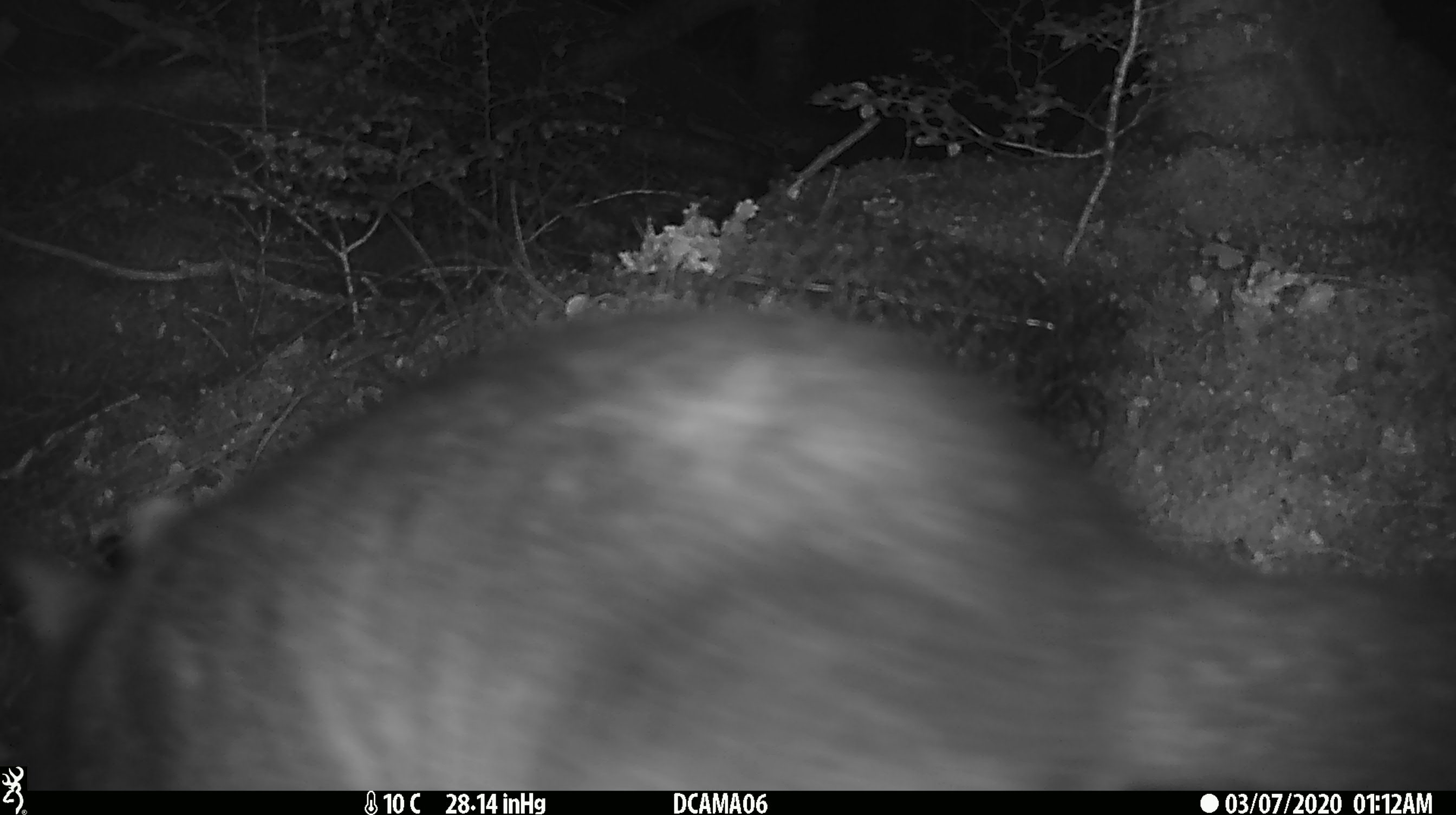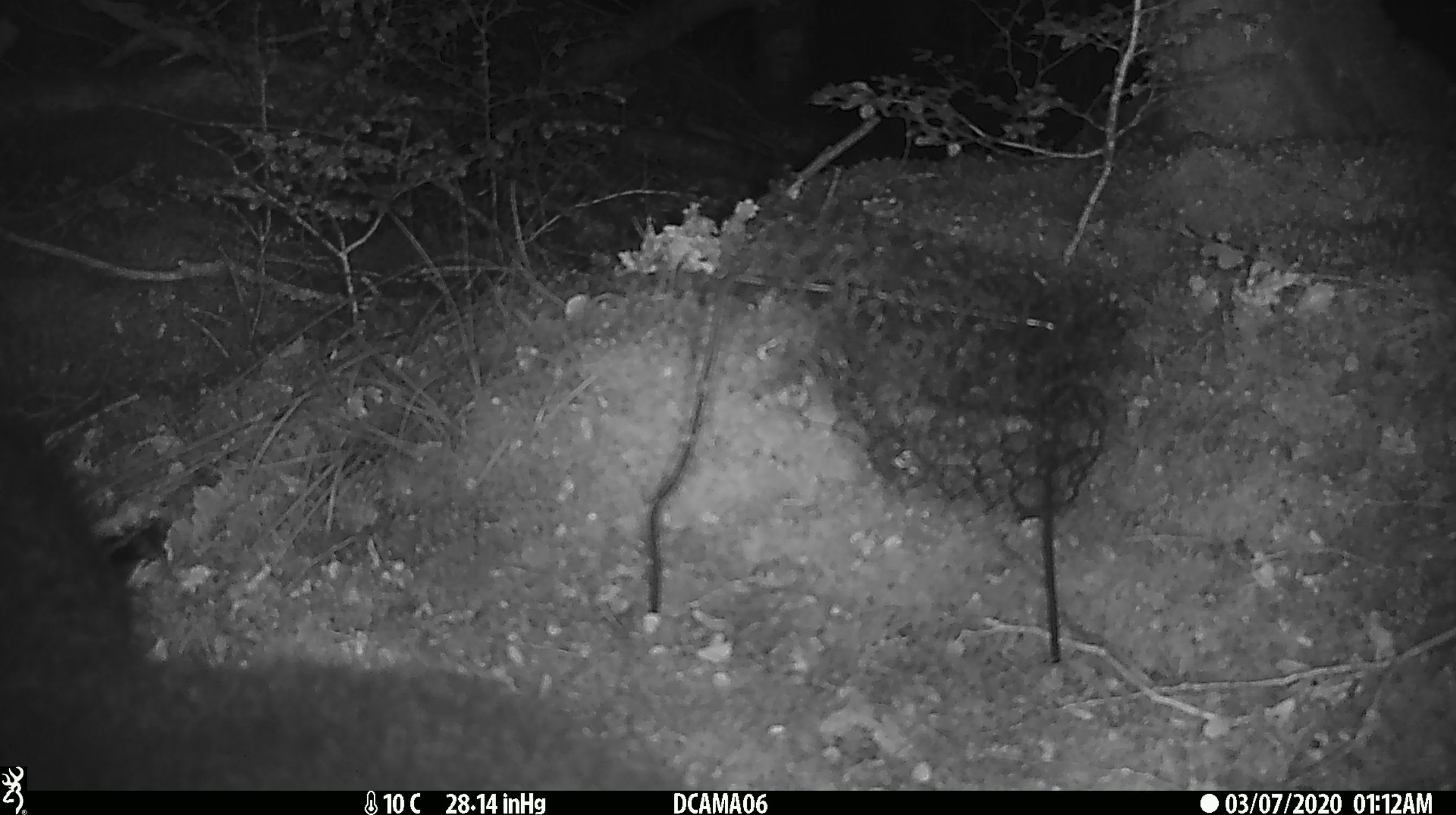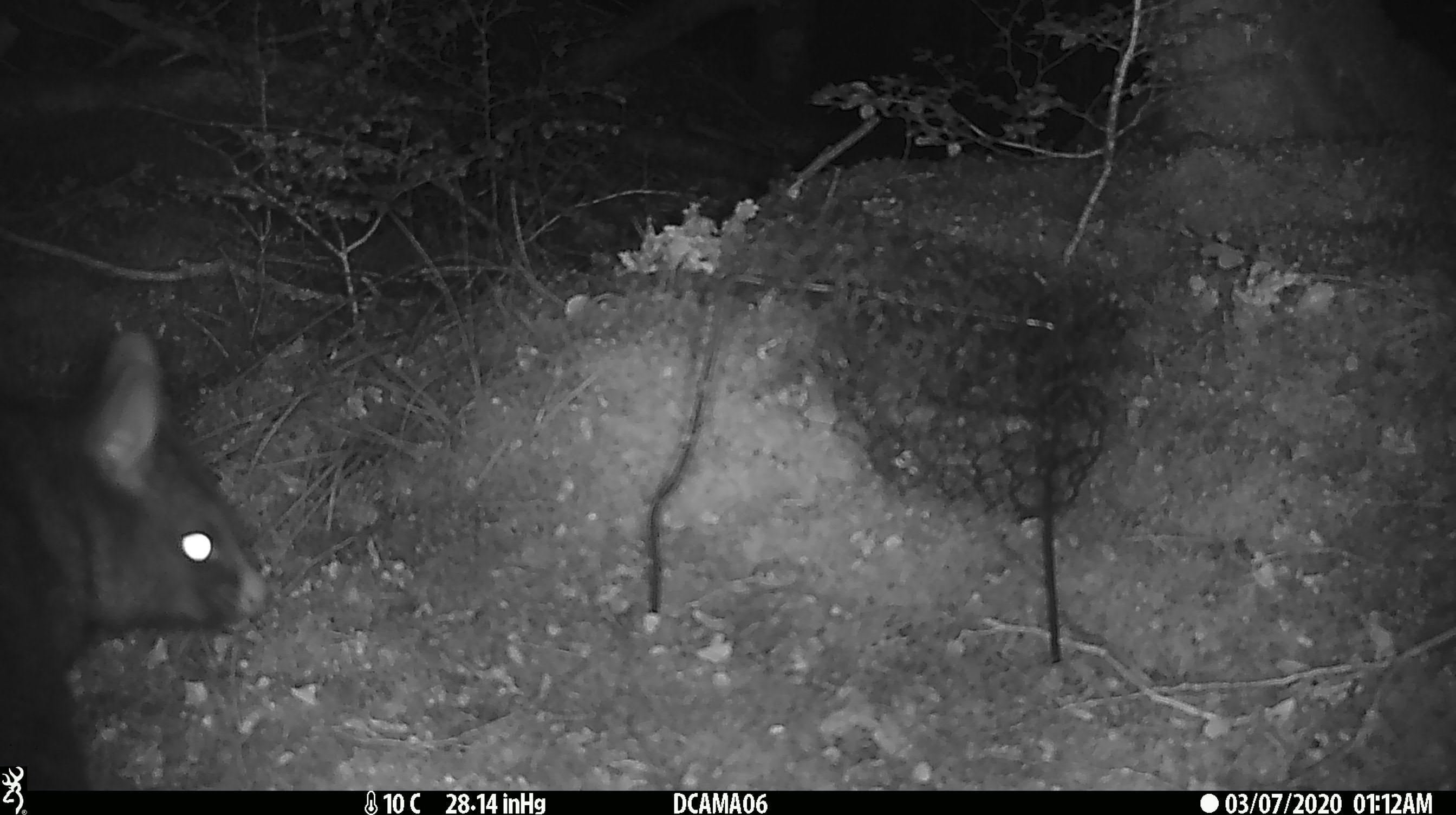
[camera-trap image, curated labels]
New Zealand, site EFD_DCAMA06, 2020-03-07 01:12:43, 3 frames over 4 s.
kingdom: Animalia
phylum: Chordata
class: Mammalia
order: Diprotodontia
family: Phalangeridae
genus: Trichosurus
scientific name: Trichosurus vulpecula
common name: common brushtail possum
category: possum